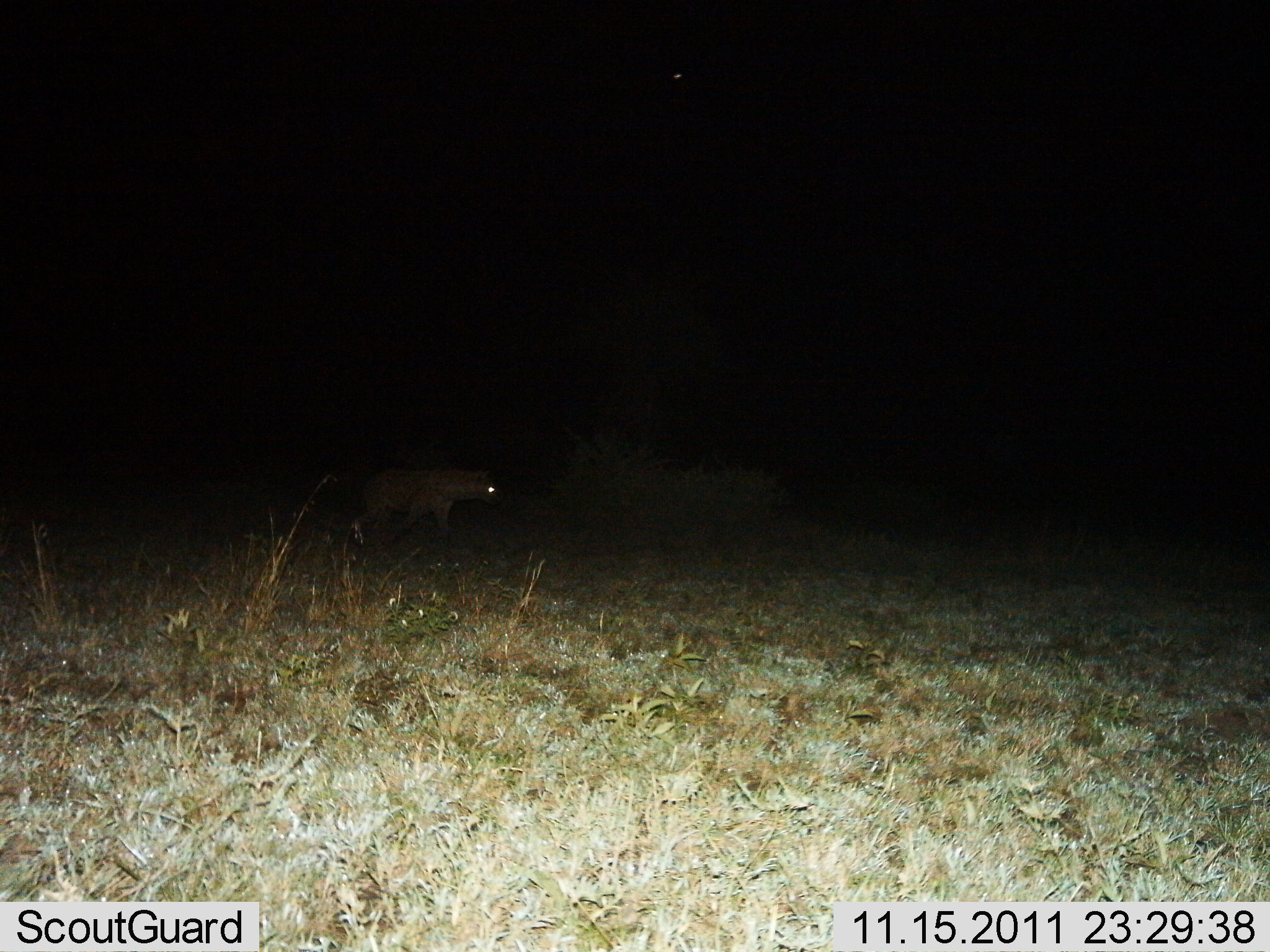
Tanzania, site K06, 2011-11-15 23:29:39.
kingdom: Animalia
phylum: Chordata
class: Mammalia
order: Carnivora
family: Hyaenidae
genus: Crocuta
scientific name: Crocuta crocuta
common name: spotted hyena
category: hyenaspotted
Hyenaspotted (spotted hyena) (Crocuta crocuta), count 1. Behavior (volunteer vote fractions): standing 20%, resting 0%, moving 80%, interacting 0%. Young present (vote fraction): 0%. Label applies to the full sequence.